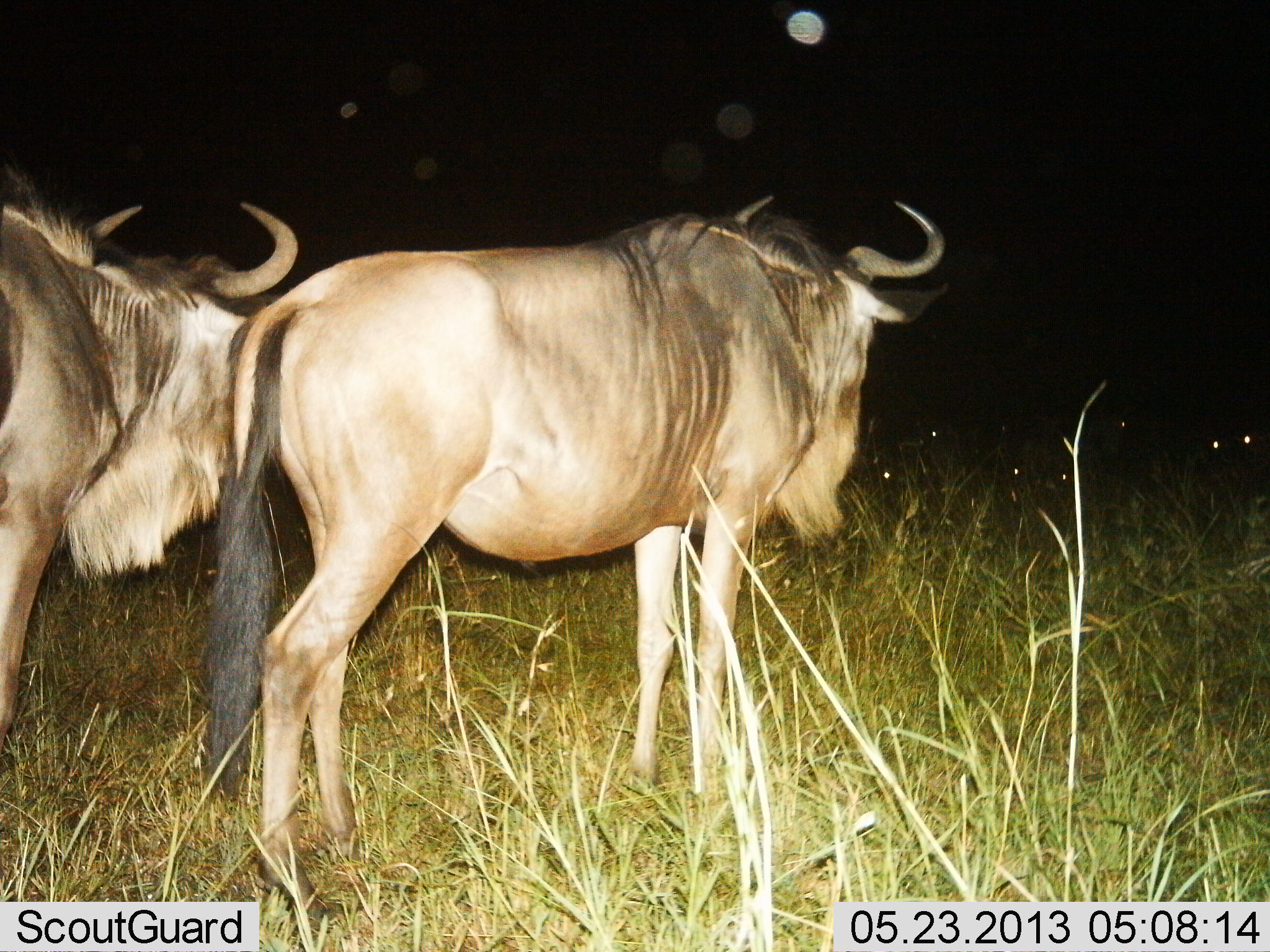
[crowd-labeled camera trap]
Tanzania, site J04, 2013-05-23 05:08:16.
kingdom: Animalia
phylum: Chordata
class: Mammalia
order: Artiodactyla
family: Bovidae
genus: Connochaetes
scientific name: Connochaetes taurinus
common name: blue wildebeest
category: wildebeest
Wildebeest (blue wildebeest) (Connochaetes taurinus), count 2. Behavior (volunteer vote fractions): standing 83%, resting 6%, moving 11%, interacting 11%. Young present (vote fraction): 0%. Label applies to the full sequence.